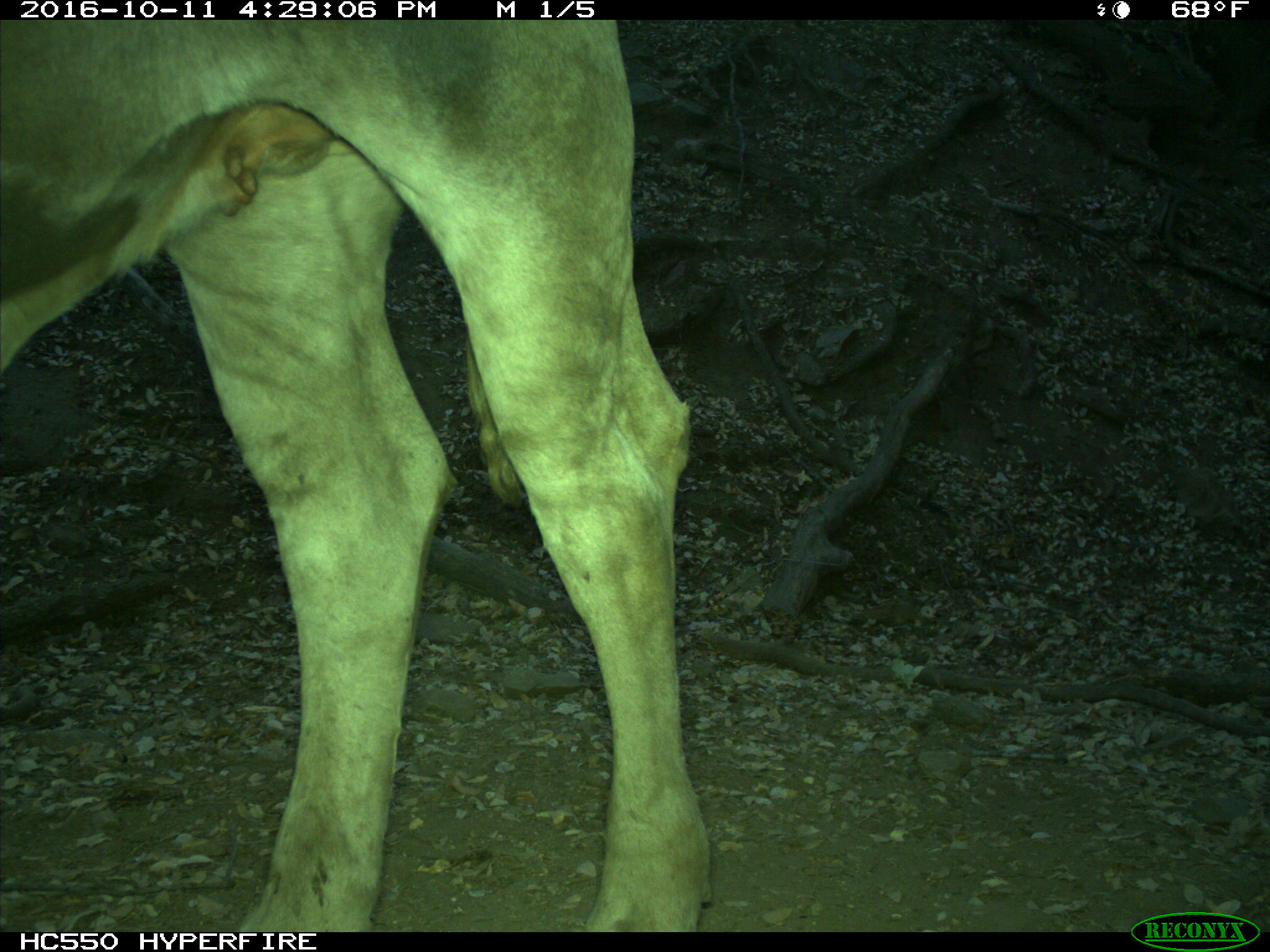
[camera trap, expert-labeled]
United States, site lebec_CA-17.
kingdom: Animalia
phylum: Chordata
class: Mammalia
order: Artiodactyla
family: Bovidae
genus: Bos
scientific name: Bos taurus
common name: domestic cow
Bos taurus (domestic cow).